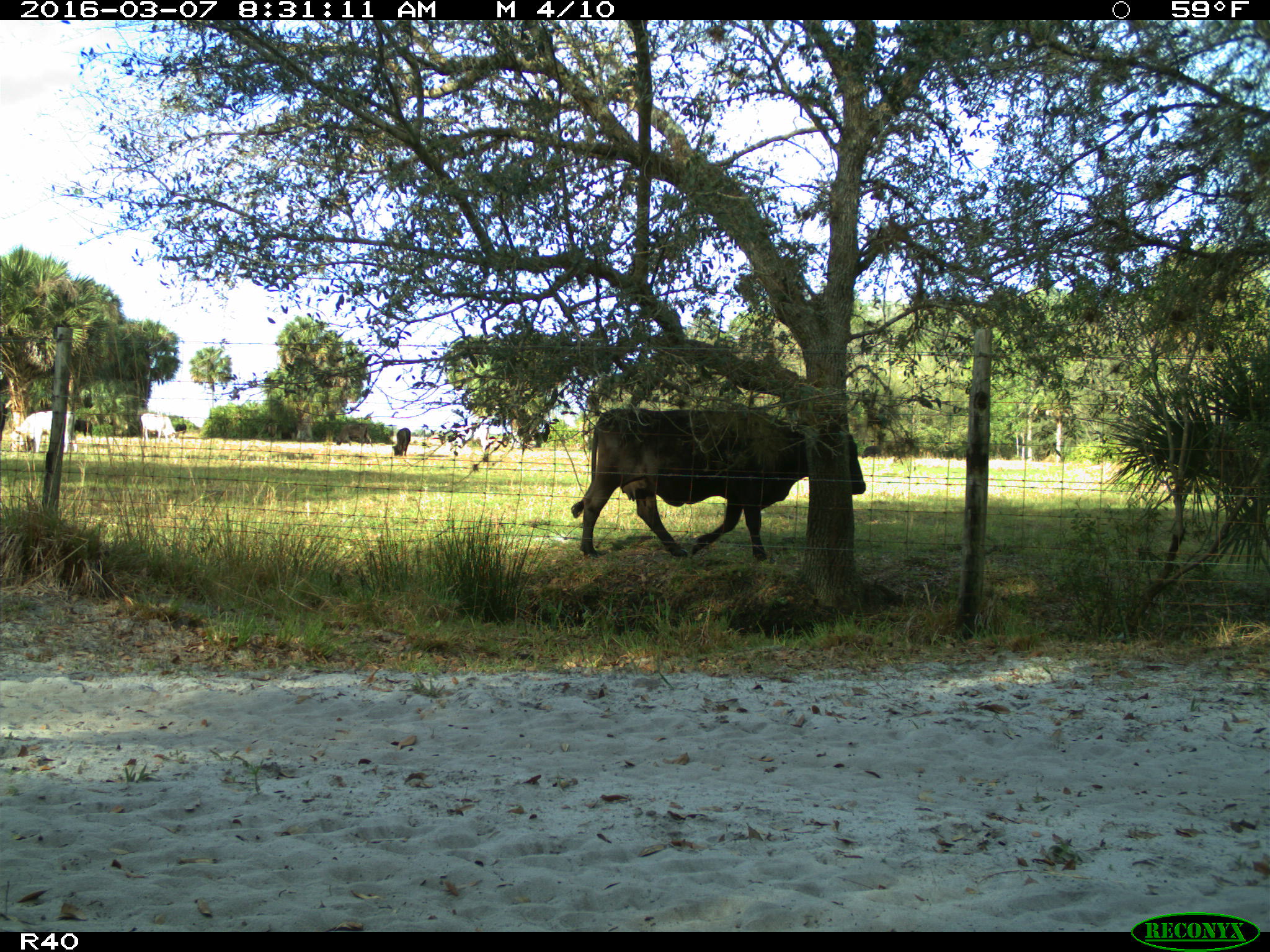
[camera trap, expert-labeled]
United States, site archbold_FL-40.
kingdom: Animalia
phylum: Chordata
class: Mammalia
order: Artiodactyla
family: Bovidae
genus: Bos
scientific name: Bos taurus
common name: domestic cow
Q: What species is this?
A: Bos taurus (domestic cow).